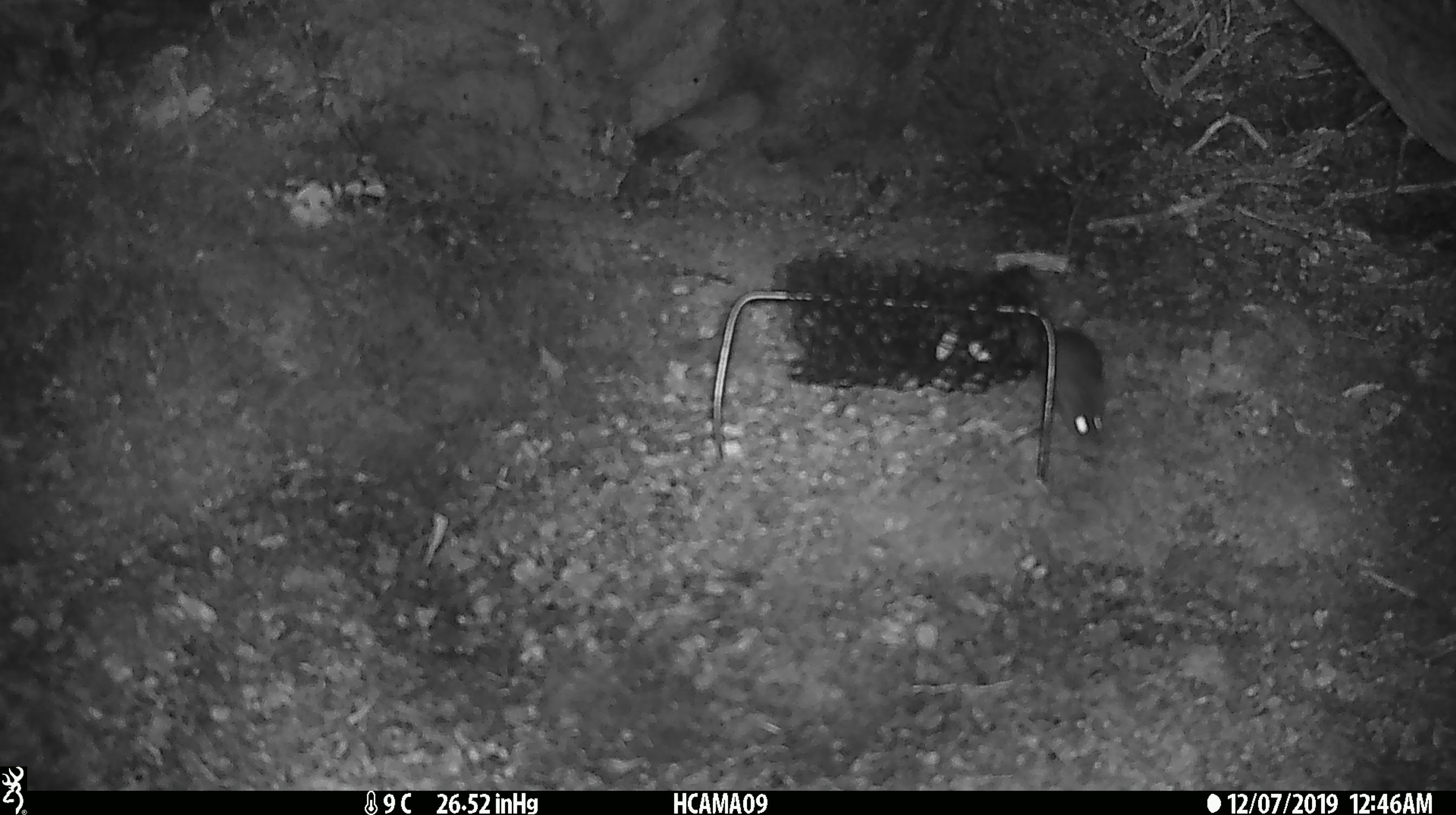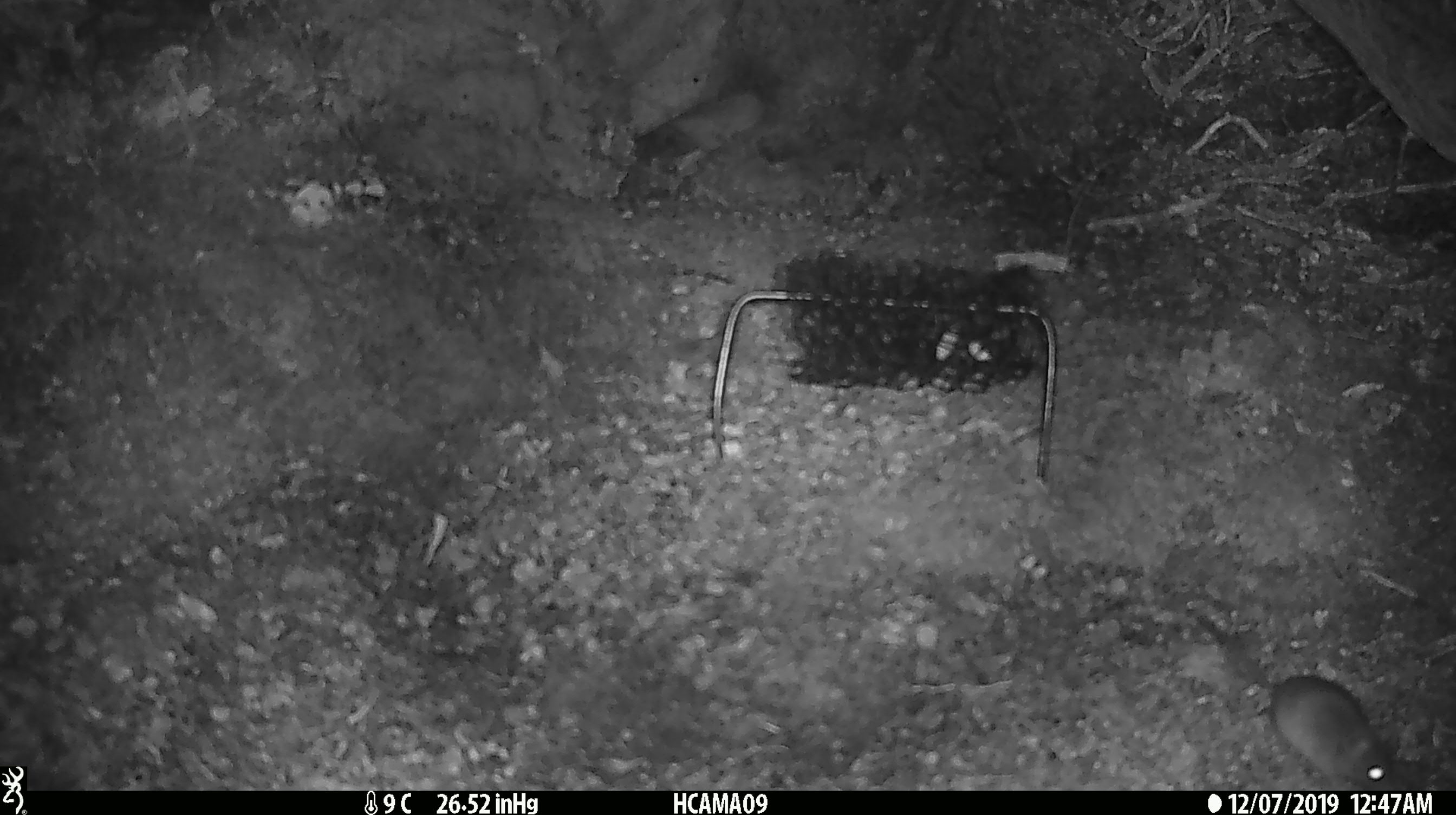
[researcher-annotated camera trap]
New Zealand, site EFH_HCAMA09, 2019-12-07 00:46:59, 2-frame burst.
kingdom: Animalia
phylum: Chordata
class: Mammalia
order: Rodentia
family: Muridae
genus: Mus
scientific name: Mus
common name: mouse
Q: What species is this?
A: Mouse (Mus).